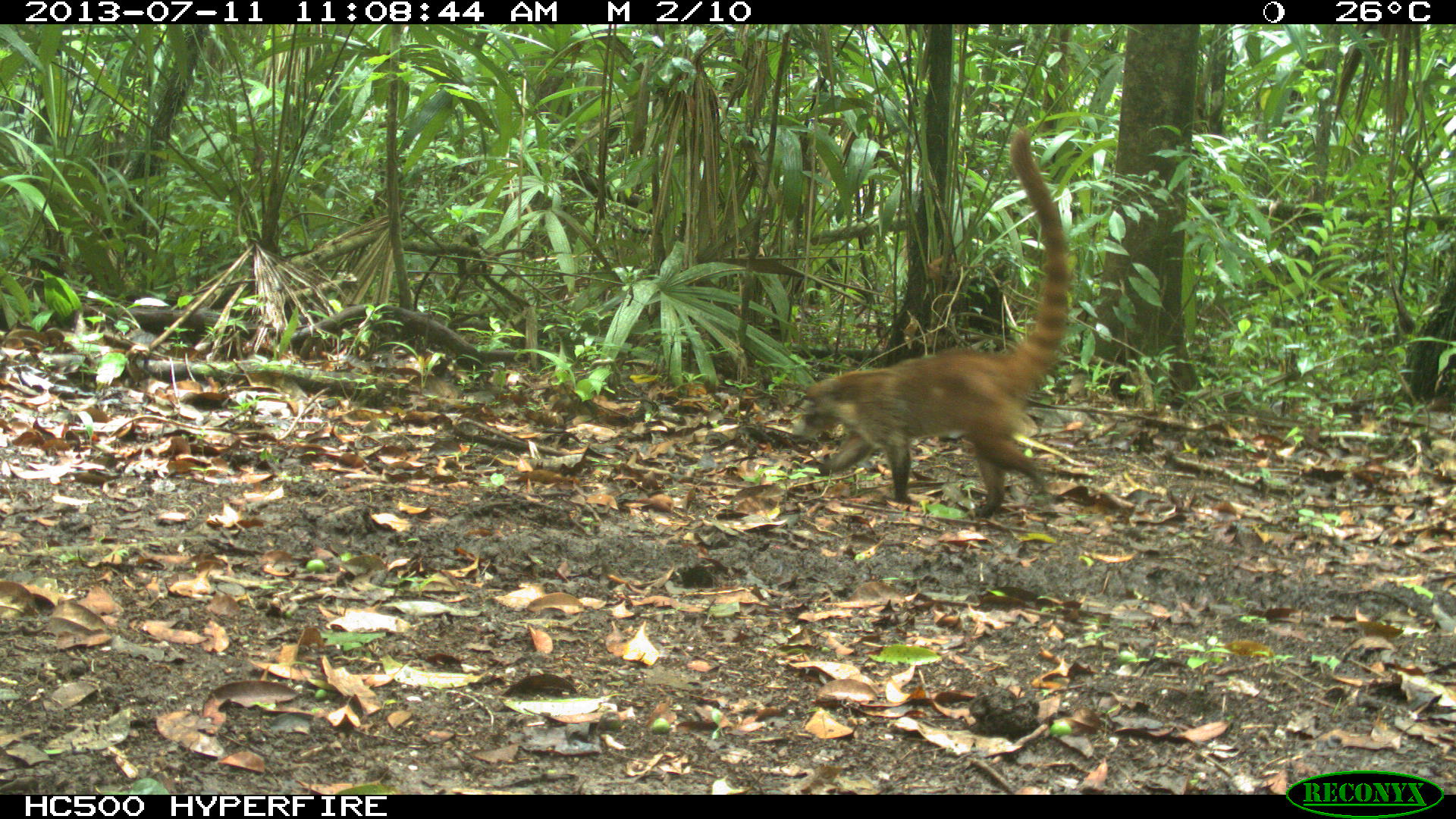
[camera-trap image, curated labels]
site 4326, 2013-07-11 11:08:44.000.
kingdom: Animalia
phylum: Chordata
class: Mammalia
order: Carnivora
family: Procyonidae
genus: Nasua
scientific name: Nasua narica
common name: white-nosed coati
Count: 1.